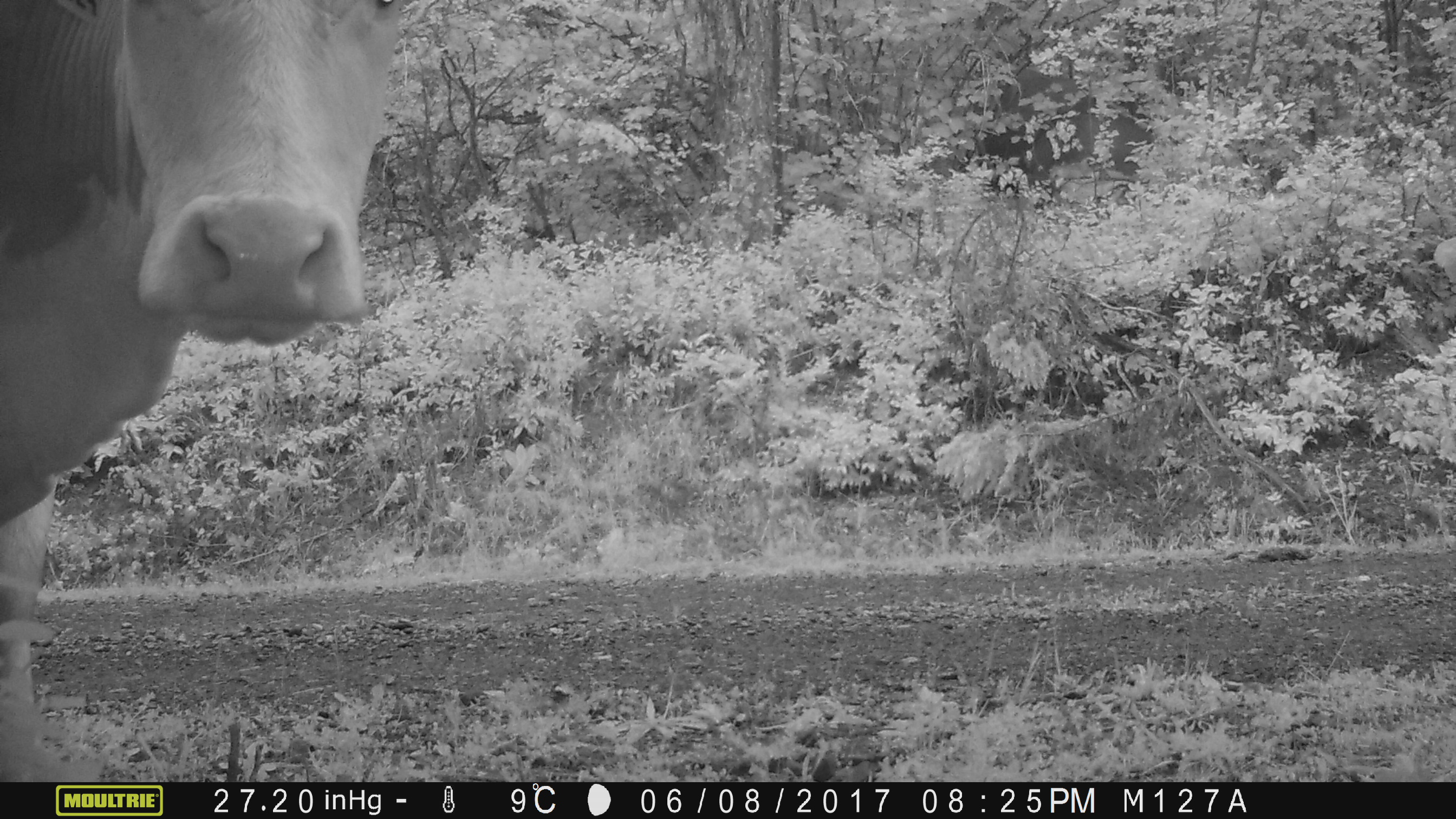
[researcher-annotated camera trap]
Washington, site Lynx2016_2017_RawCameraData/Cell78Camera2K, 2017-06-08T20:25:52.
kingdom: Animalia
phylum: Chordata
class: Mammalia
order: Artiodactyla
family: Bovidae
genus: Bos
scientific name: Bos taurus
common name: domestic cattle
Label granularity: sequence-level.